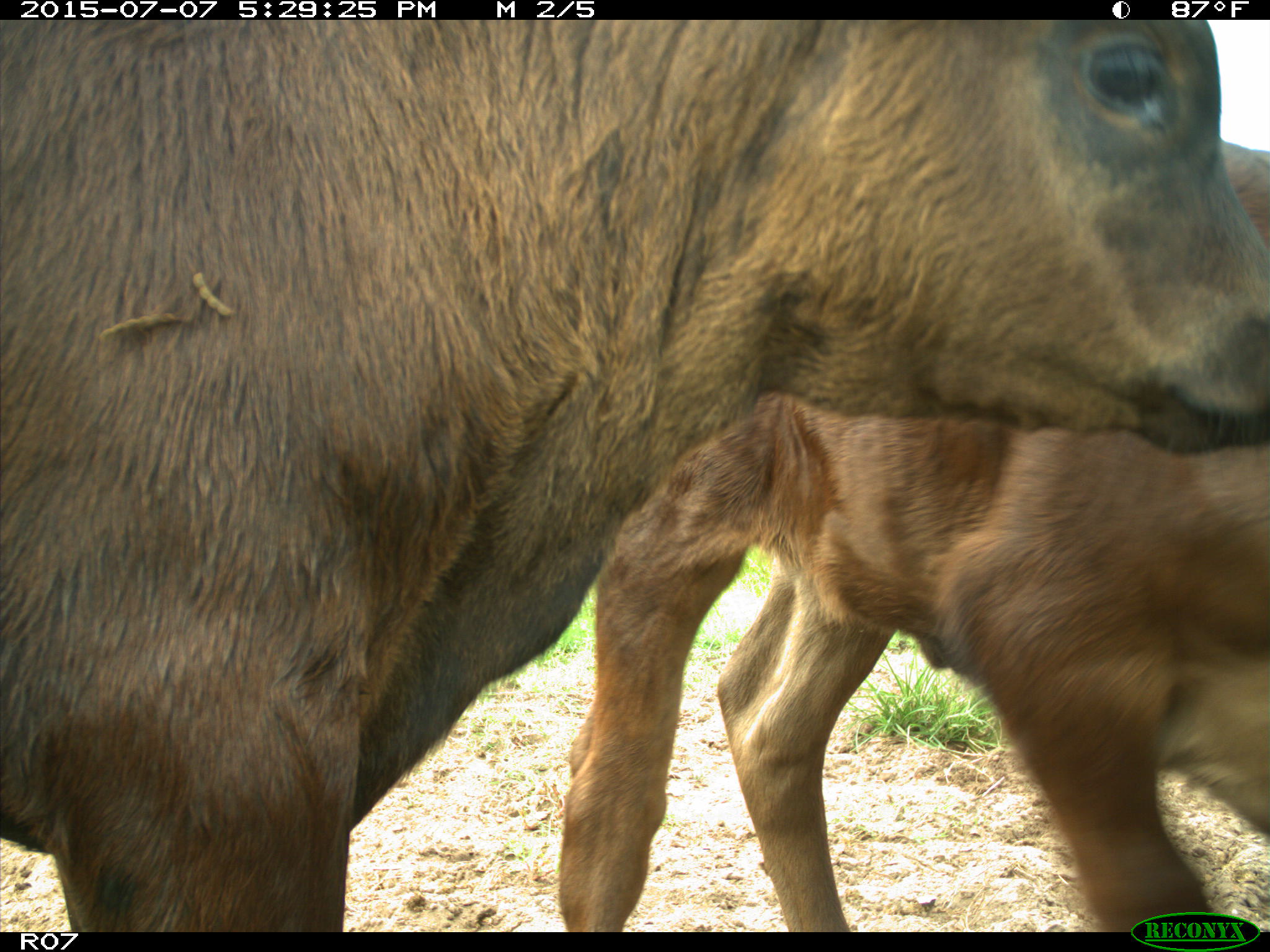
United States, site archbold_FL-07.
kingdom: Animalia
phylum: Chordata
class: Mammalia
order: Artiodactyla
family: Bovidae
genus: Bos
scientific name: Bos taurus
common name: domestic cow